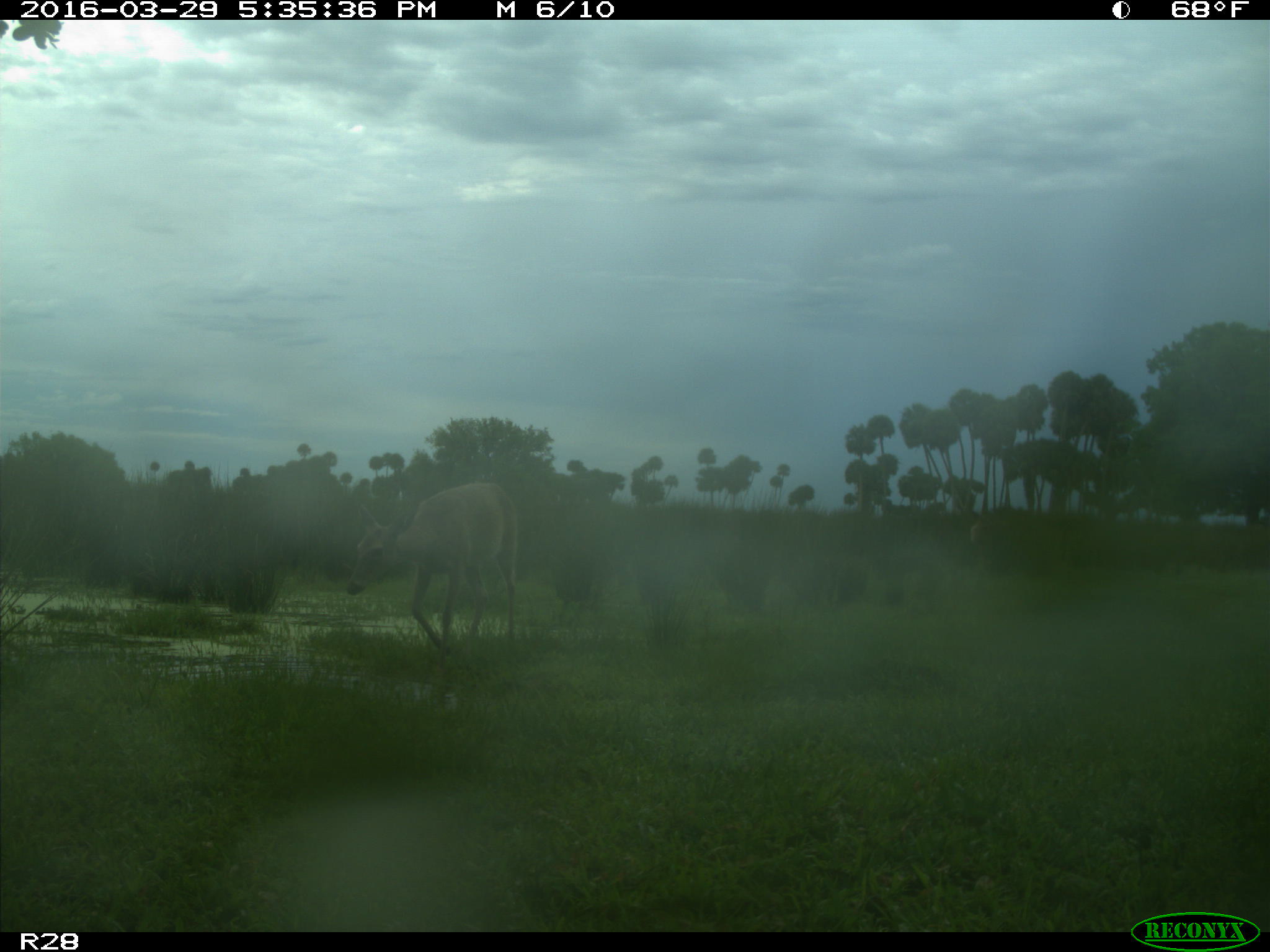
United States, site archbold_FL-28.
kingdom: Animalia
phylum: Chordata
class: Mammalia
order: Artiodactyla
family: Cervidae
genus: Odocoileus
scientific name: Odocoileus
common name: deer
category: unidentified deer